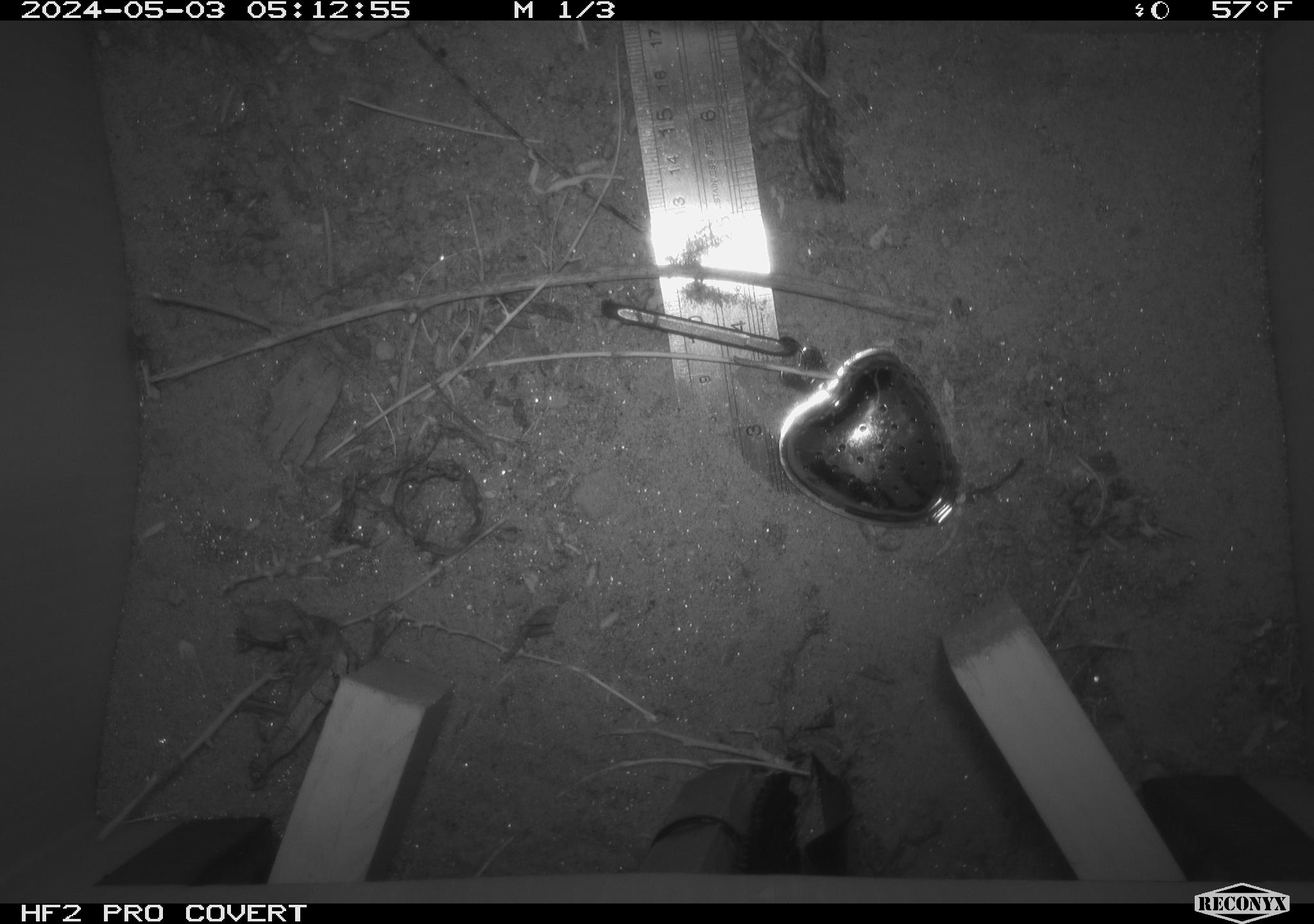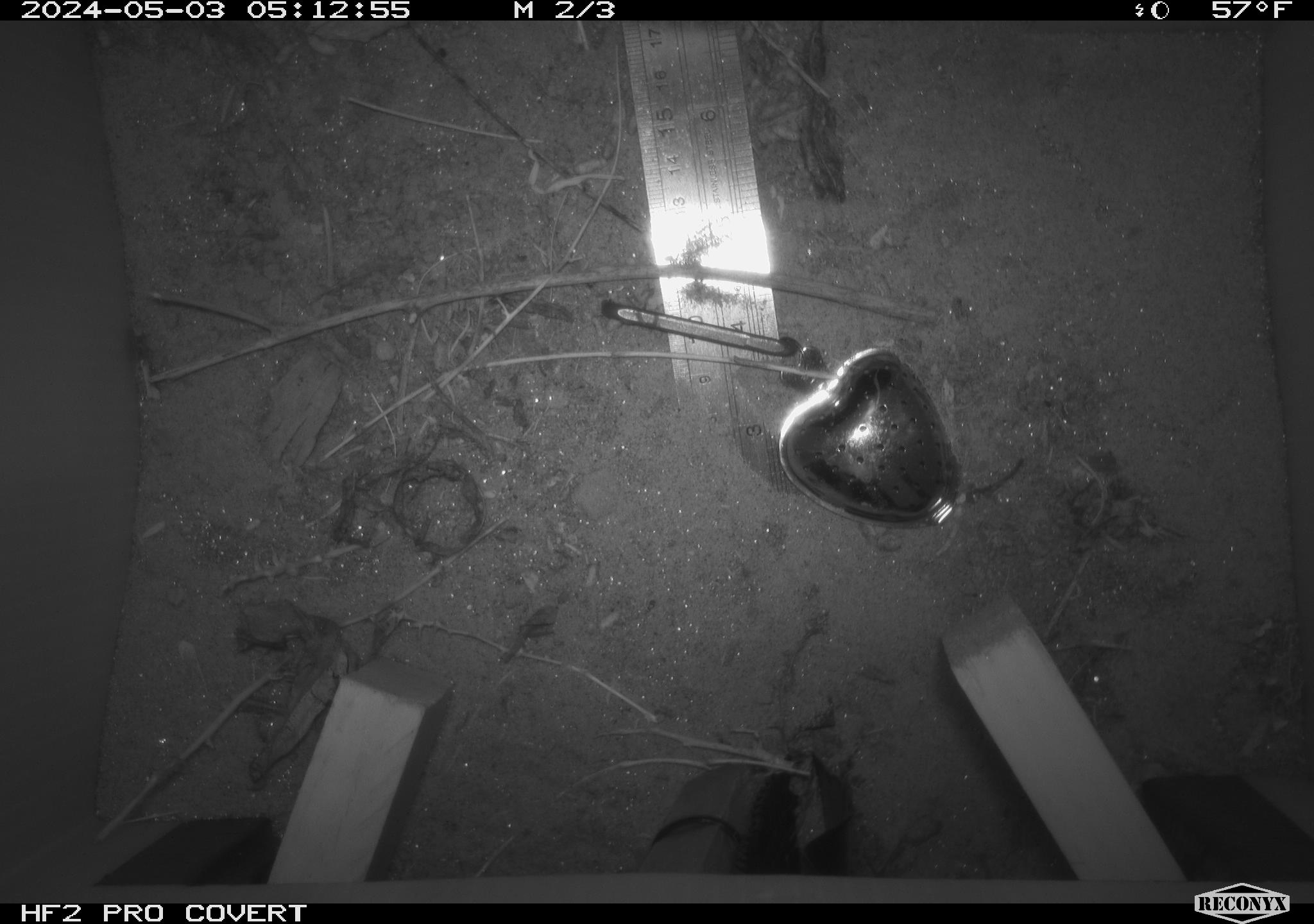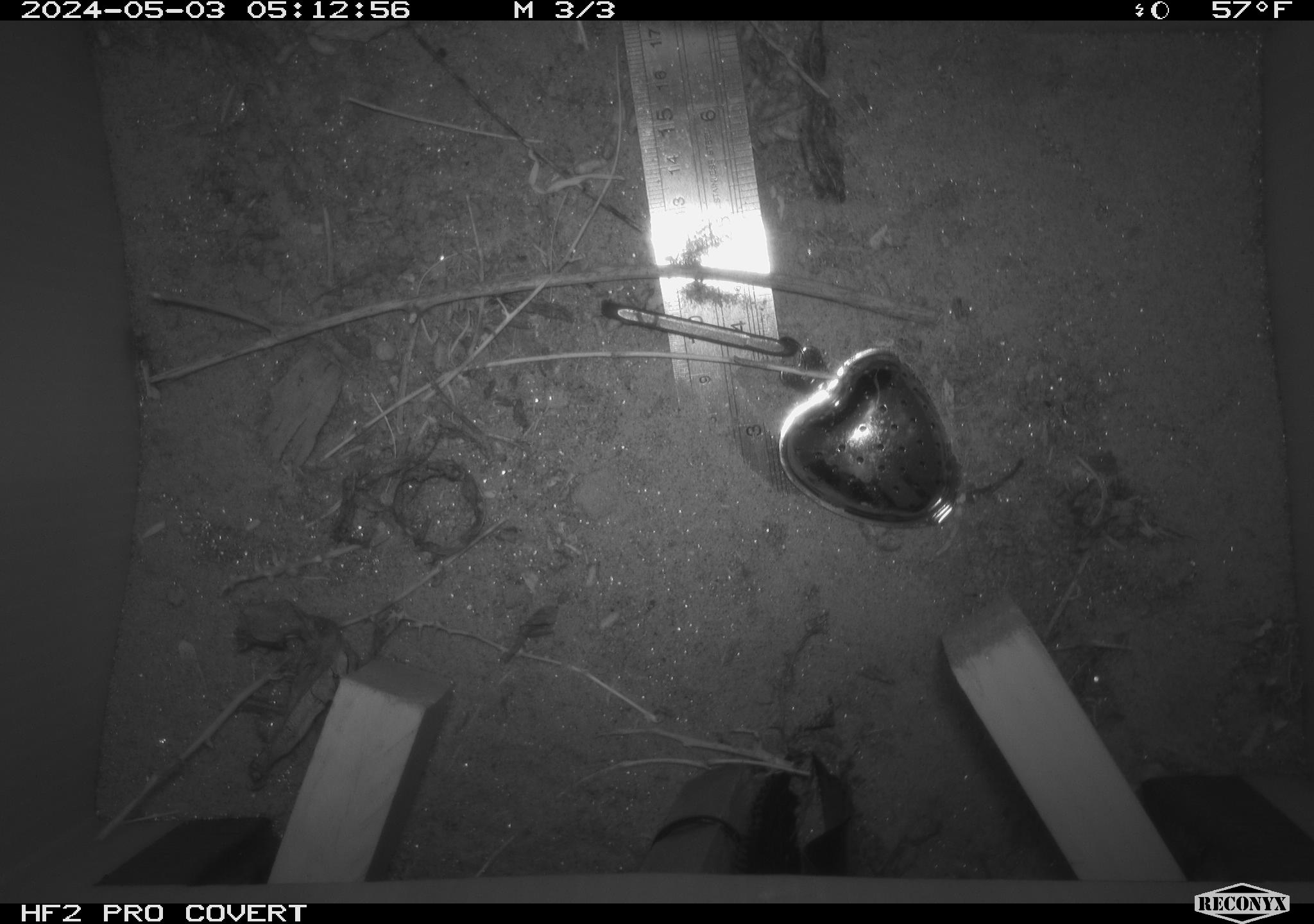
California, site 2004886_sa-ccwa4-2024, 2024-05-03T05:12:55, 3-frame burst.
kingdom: Animalia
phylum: Chordata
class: Mammalia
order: Rodentia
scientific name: Rodentia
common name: woodrat or rat or mouse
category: woodrat or rat or mouse species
Woodrat or rat or mouse species (woodrat or rat or mouse) (Rodentia).